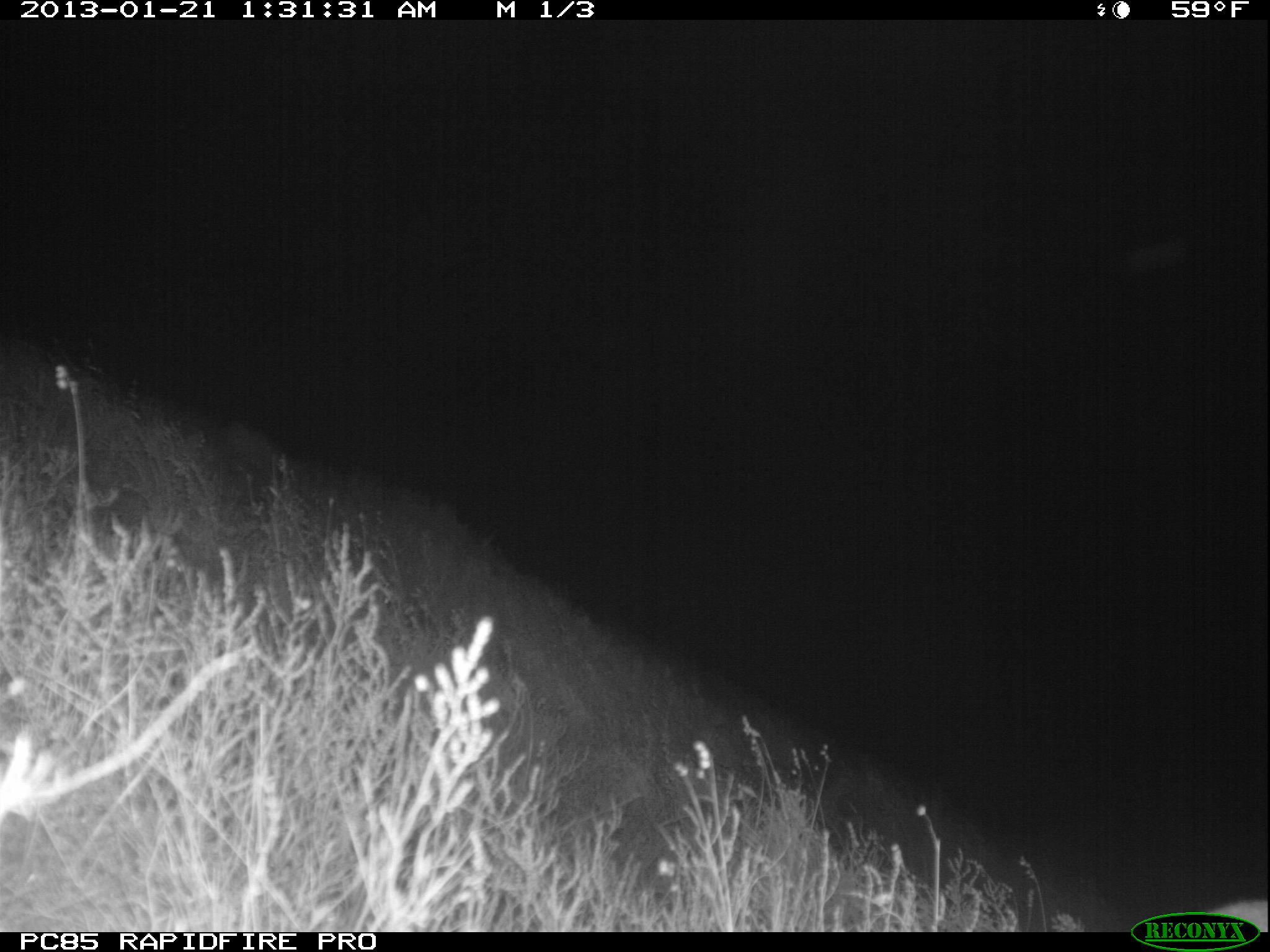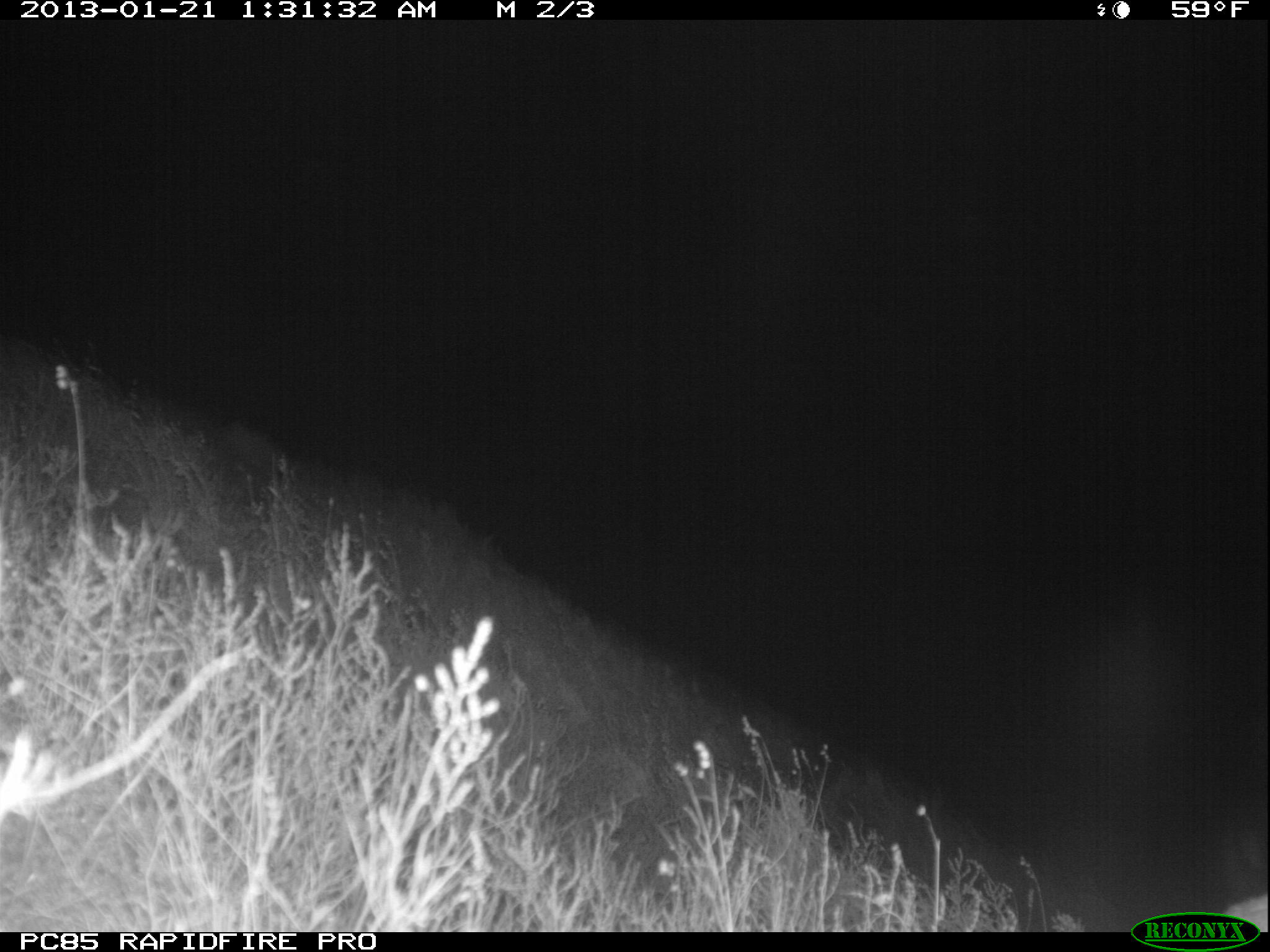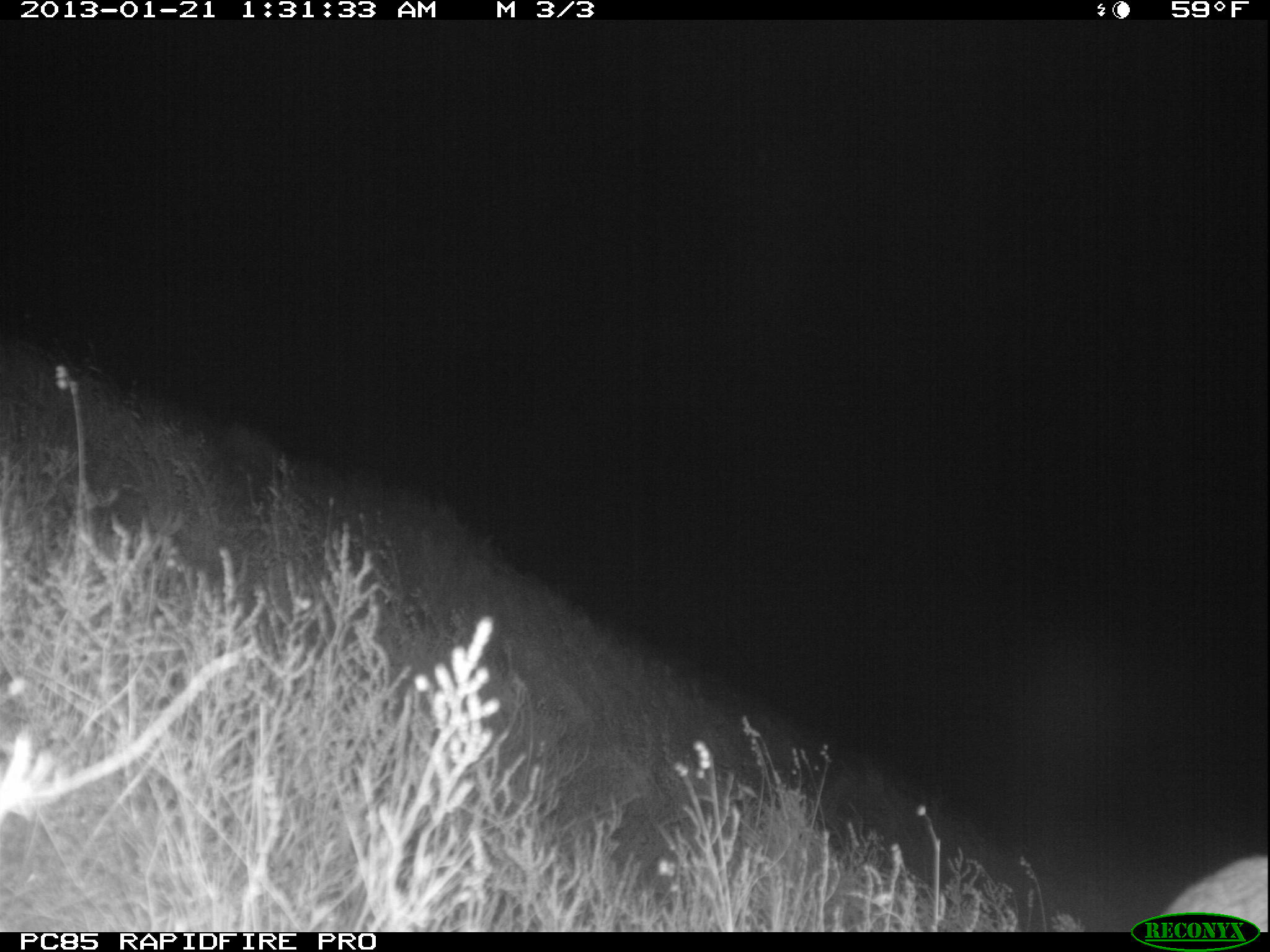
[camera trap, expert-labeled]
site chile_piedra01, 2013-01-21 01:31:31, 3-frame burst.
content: unidentified animal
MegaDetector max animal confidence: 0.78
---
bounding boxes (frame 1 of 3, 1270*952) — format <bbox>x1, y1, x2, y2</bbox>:
unknown: <bbox>1215, 900, 1270, 944</bbox>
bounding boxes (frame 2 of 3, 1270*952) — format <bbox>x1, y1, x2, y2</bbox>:
unknown: <bbox>1224, 892, 1270, 931</bbox>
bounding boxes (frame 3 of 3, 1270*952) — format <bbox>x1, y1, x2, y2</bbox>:
unknown: <bbox>1158, 850, 1270, 931</bbox>